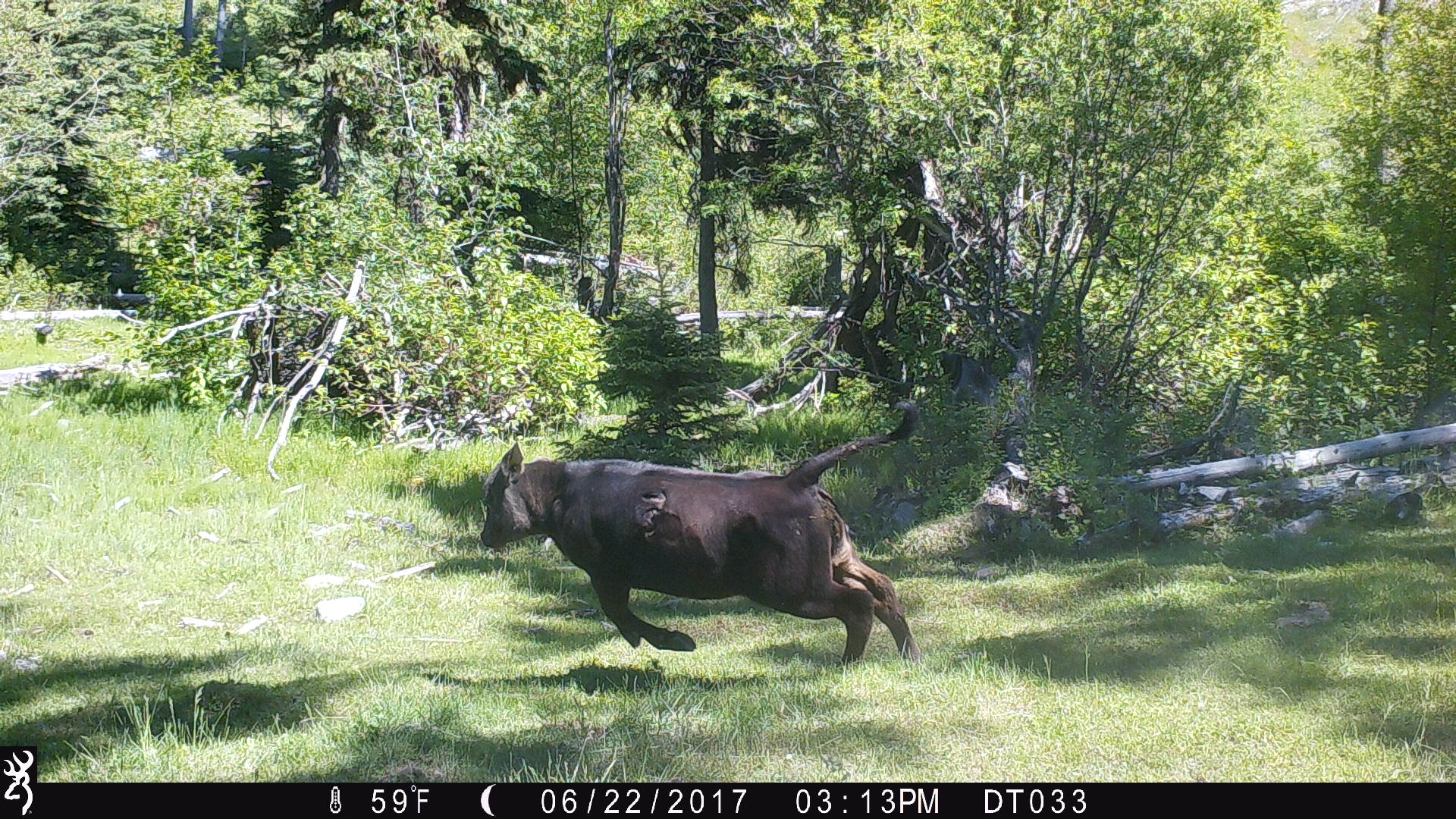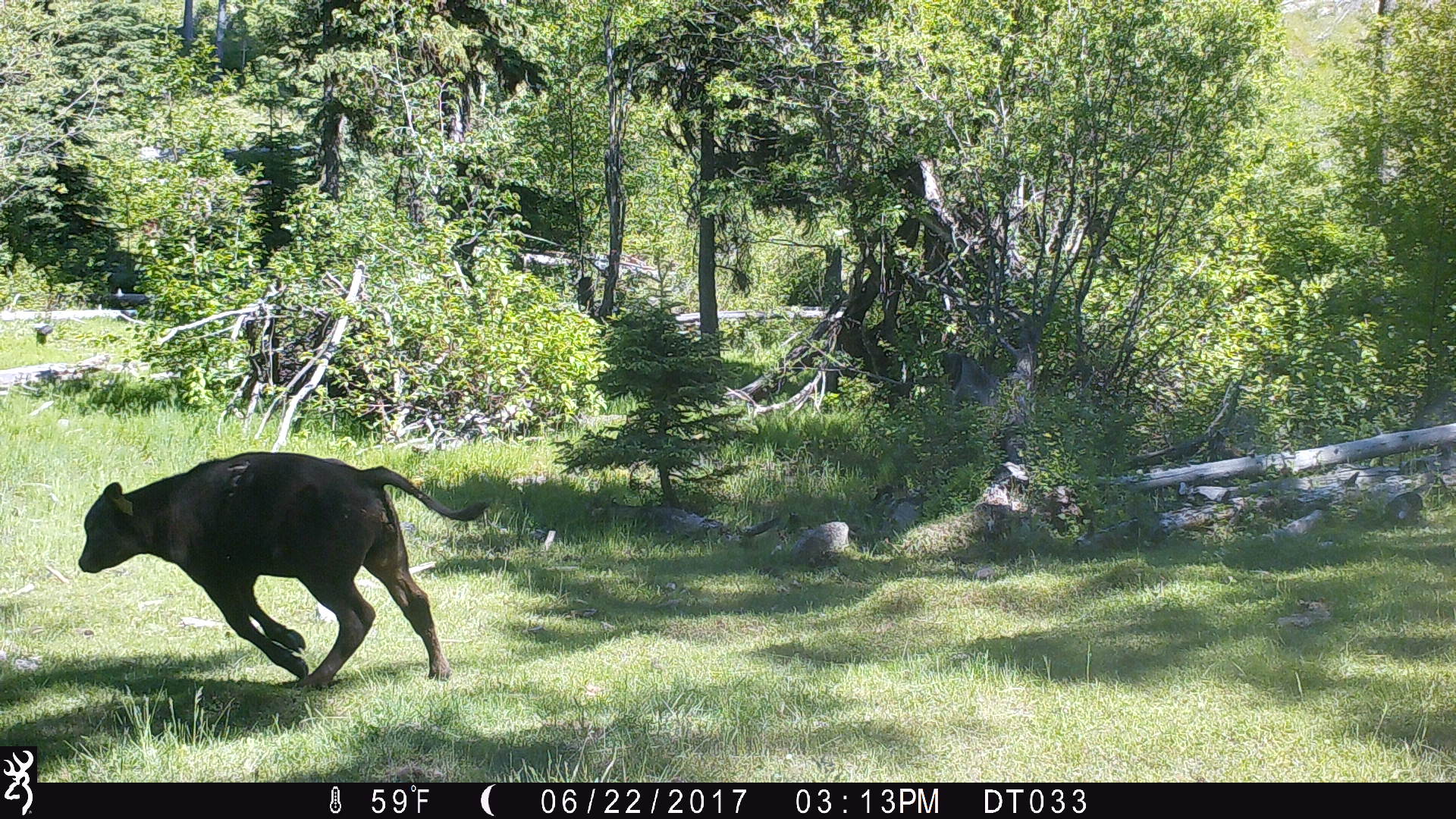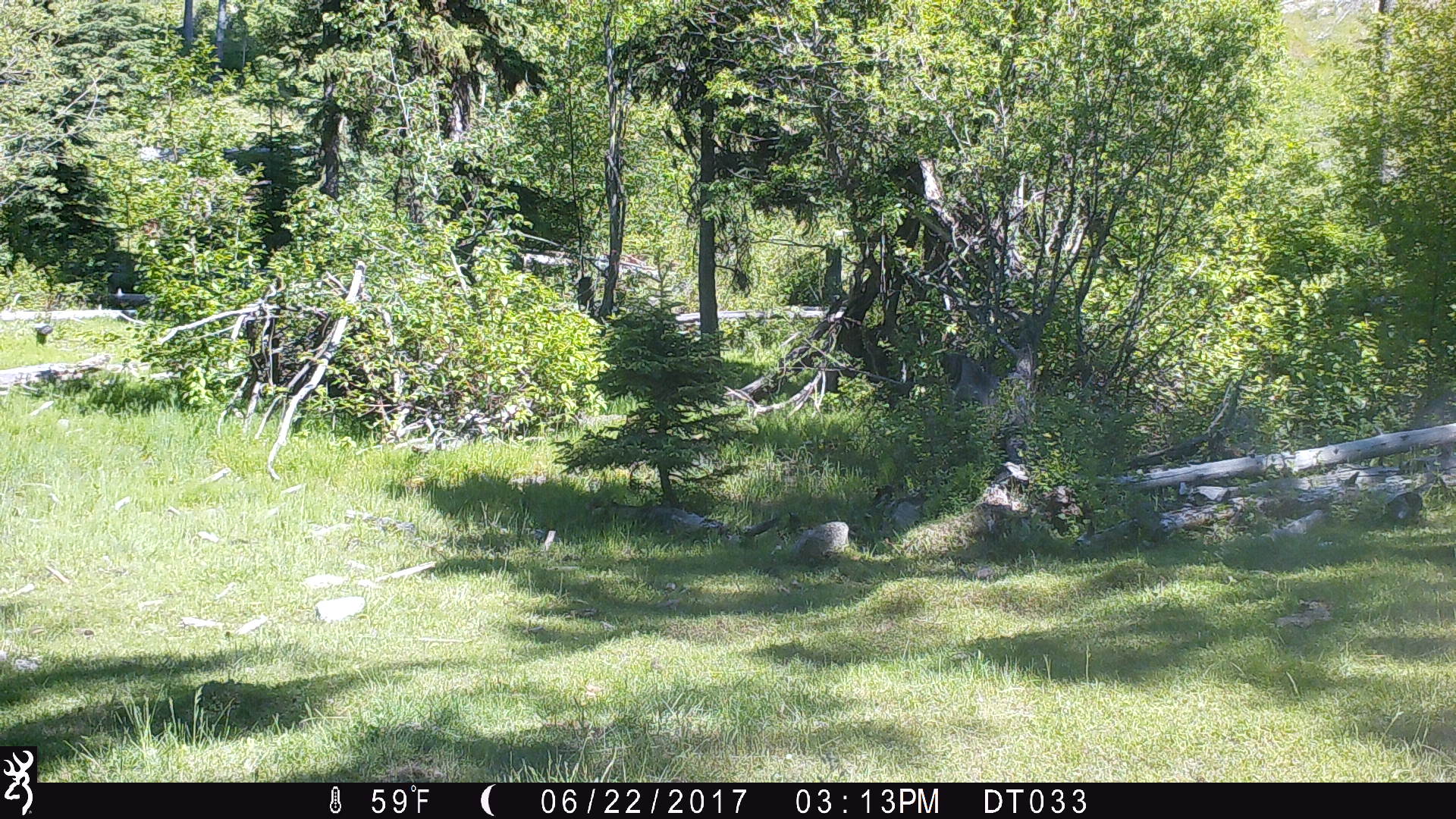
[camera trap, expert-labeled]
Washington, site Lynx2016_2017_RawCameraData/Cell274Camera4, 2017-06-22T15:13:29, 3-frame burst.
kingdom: Animalia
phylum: Chordata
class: Mammalia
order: Artiodactyla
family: Bovidae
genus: Bos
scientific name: Bos taurus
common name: domestic cattle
Domestic cattle (Bos taurus). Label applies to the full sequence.